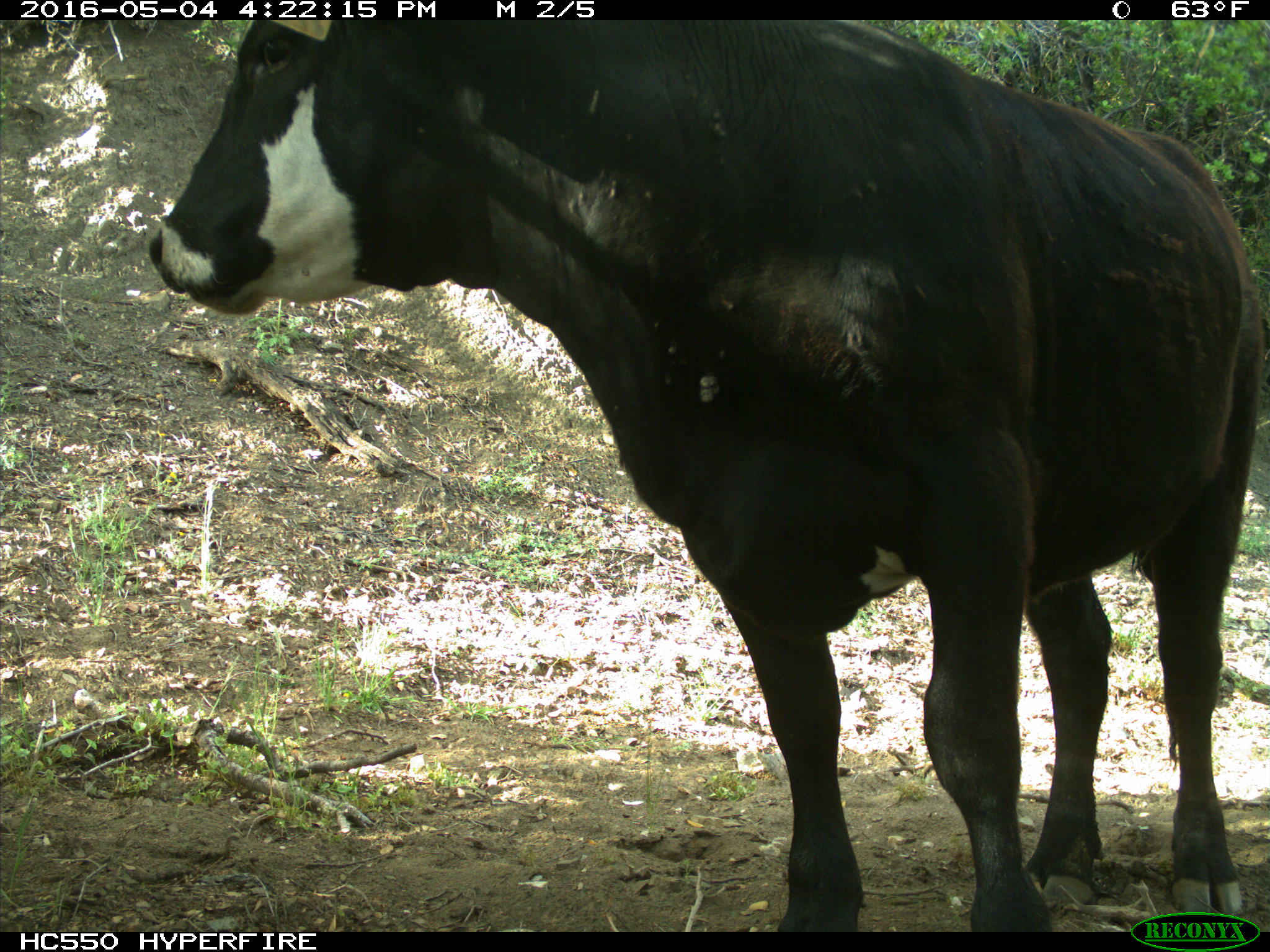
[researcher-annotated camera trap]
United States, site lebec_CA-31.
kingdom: Animalia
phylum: Chordata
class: Mammalia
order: Artiodactyla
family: Bovidae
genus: Bos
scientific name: Bos taurus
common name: domestic cow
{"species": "Bos taurus (domestic cow)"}